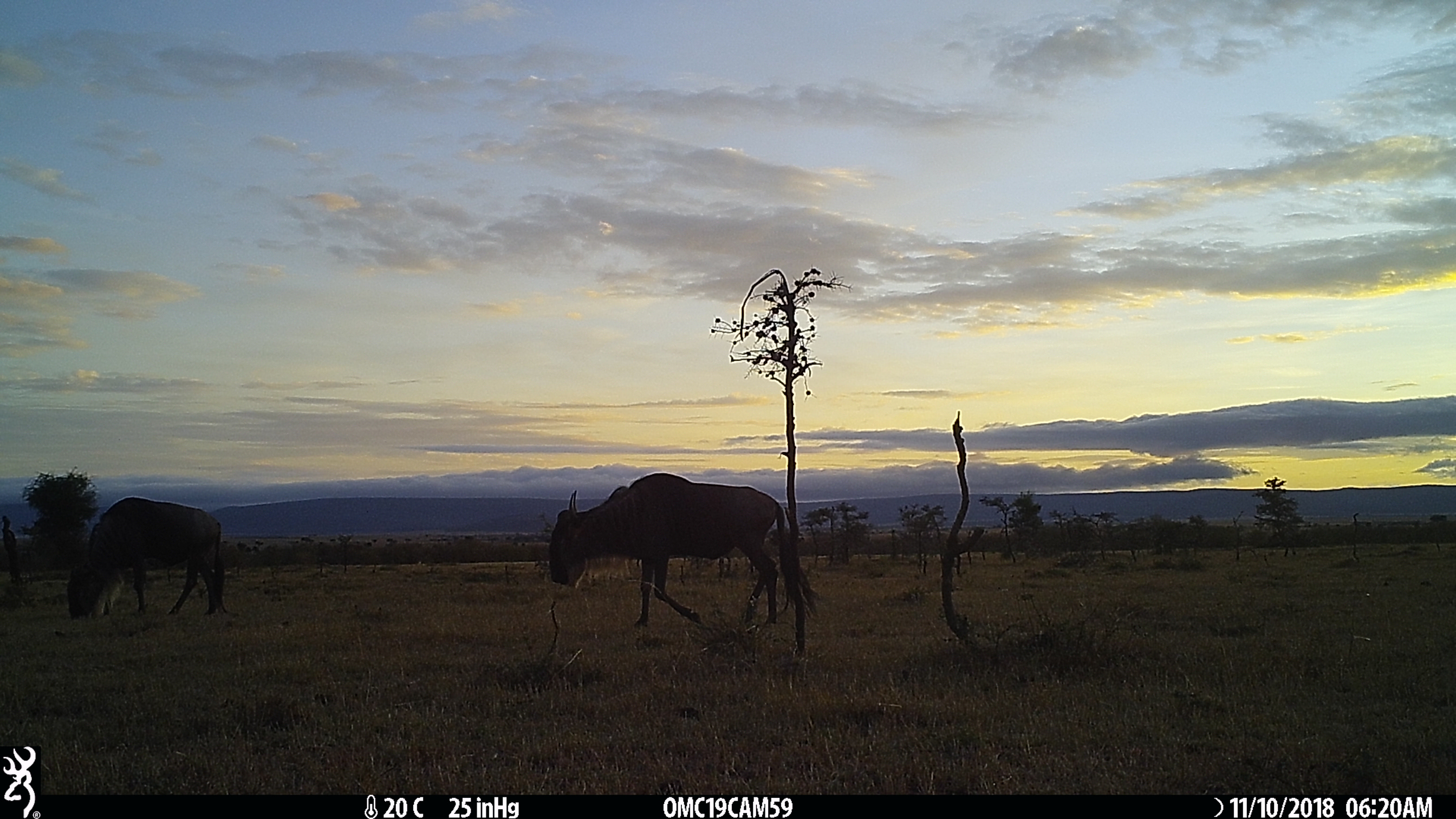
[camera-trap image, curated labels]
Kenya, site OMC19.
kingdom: Animalia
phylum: Chordata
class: Mammalia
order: Artiodactyla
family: Bovidae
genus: Connochaetes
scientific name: Connochaetes taurinus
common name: blue wildebeest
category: wildebeest